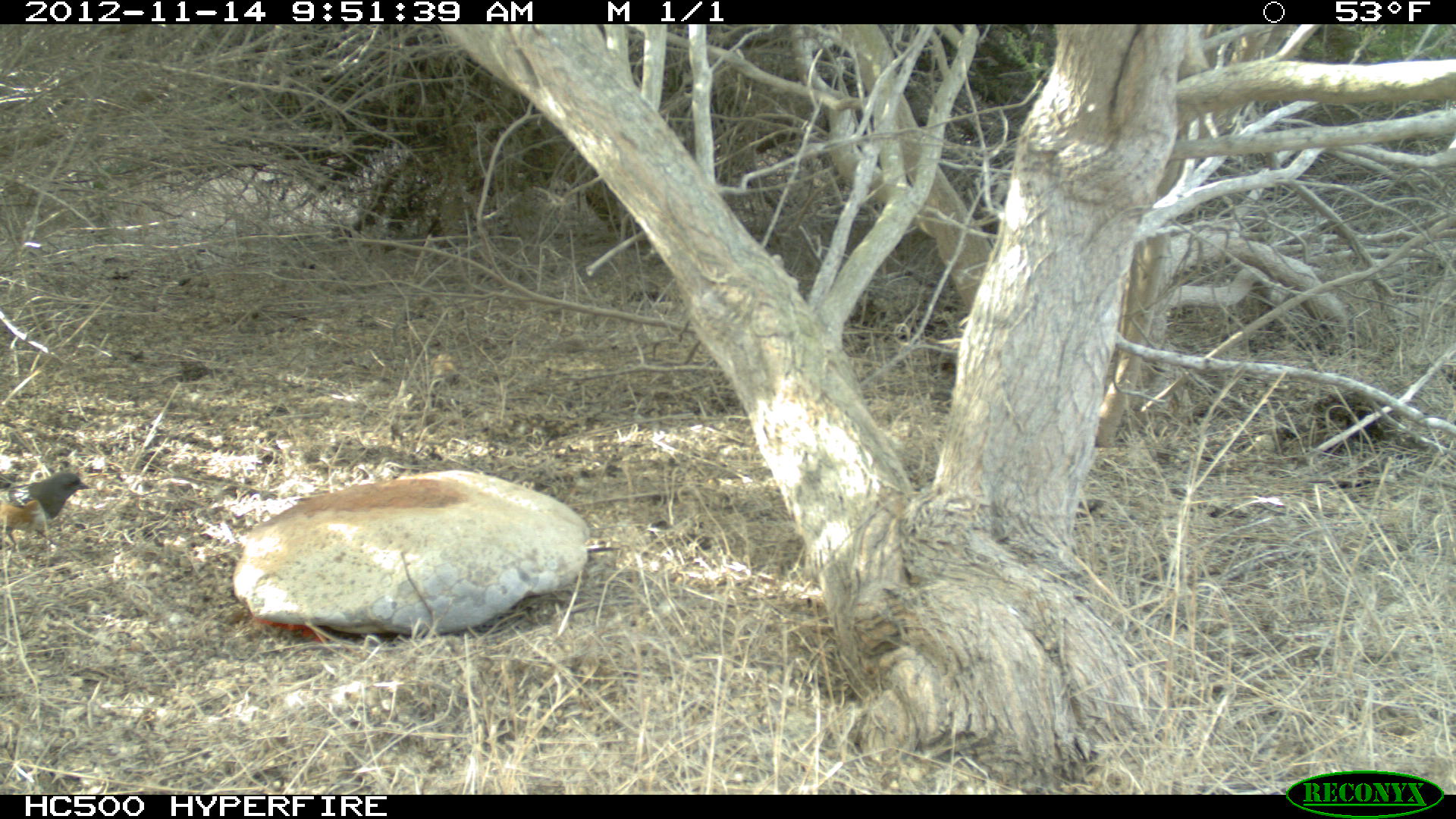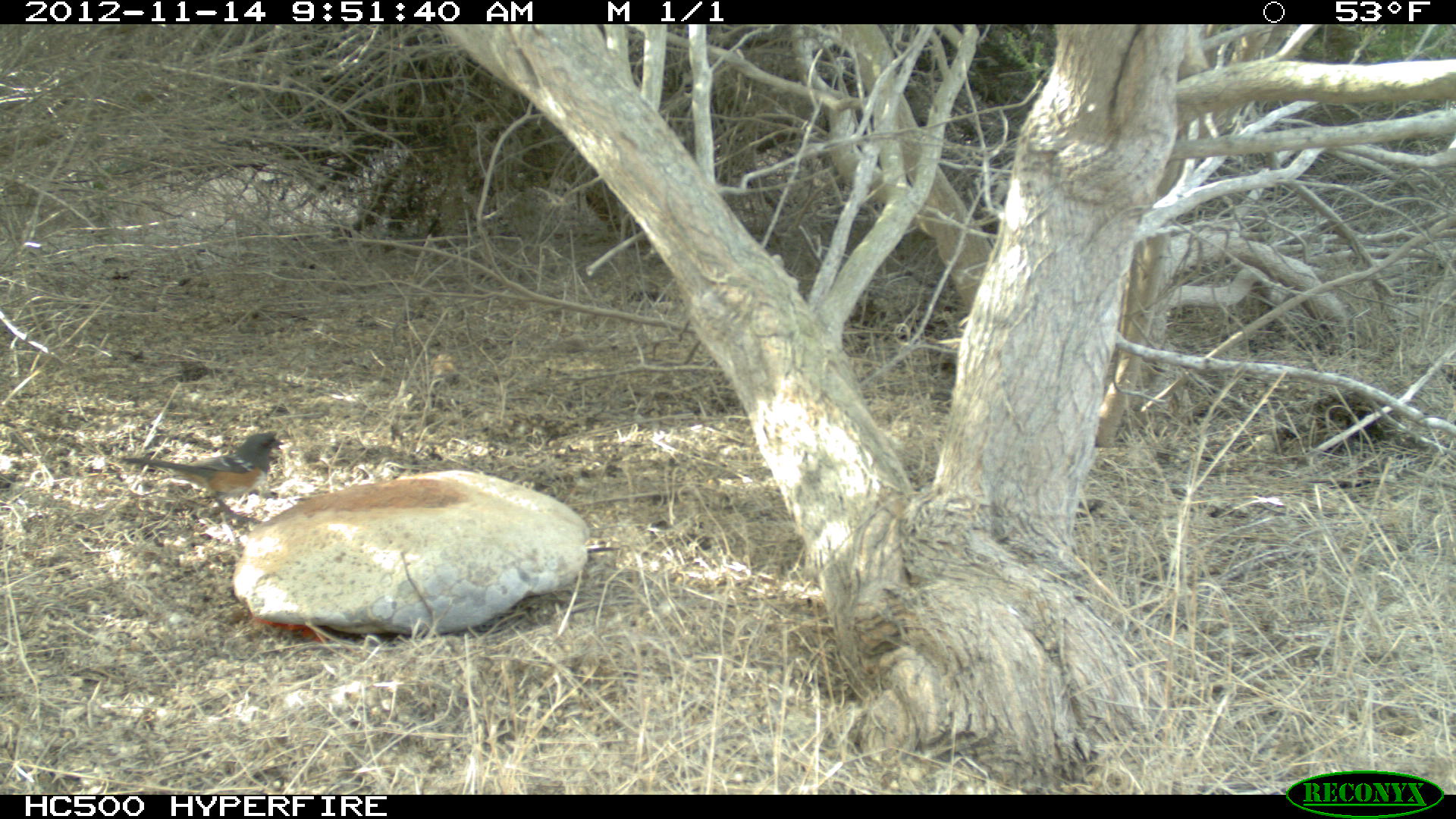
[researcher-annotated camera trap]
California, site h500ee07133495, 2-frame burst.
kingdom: Animalia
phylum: Chordata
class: Aves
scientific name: Aves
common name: bird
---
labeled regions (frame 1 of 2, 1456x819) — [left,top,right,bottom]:
bird: [0,471,90,550]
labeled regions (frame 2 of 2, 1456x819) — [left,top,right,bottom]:
bird: [116,431,286,526]